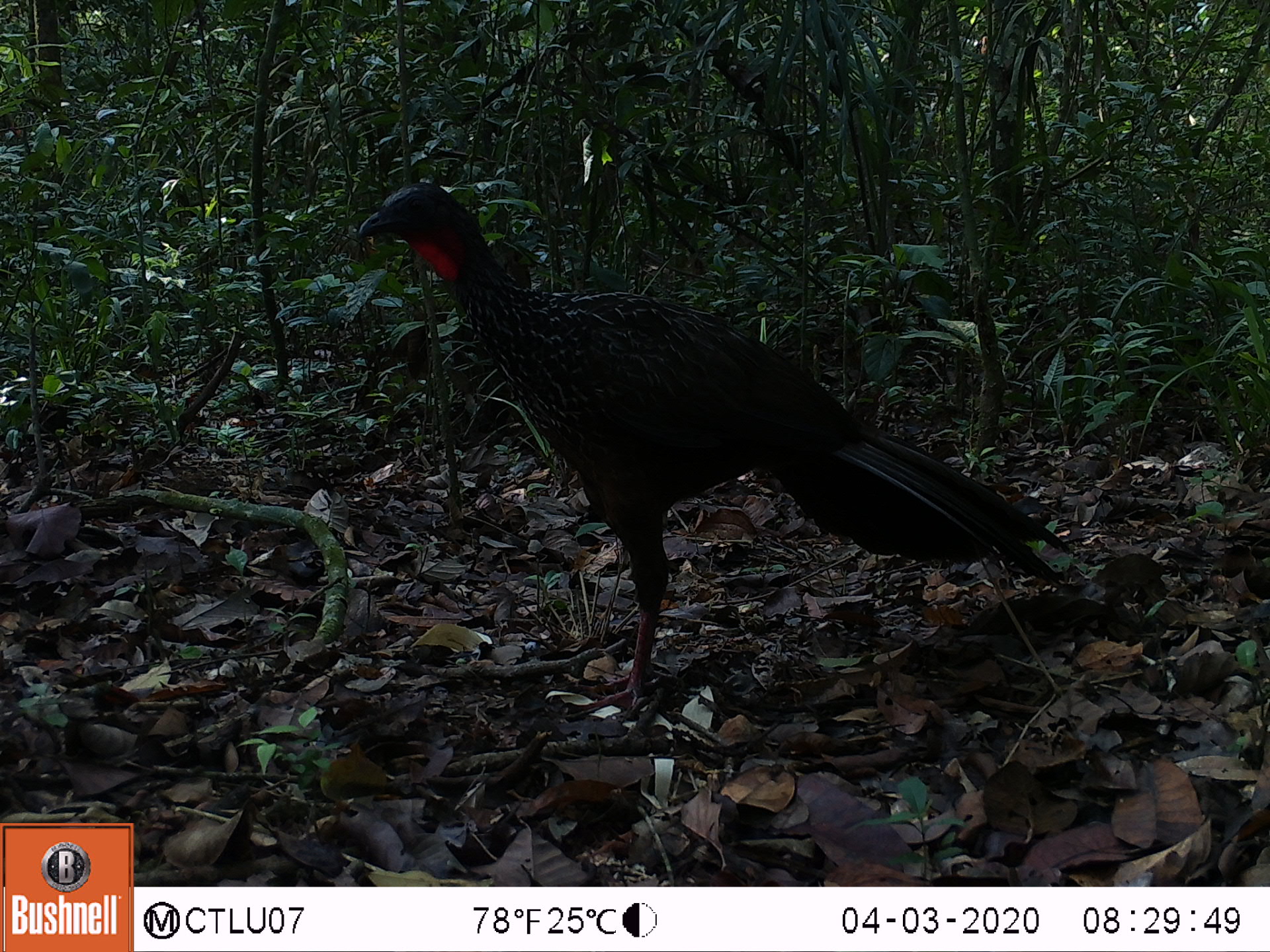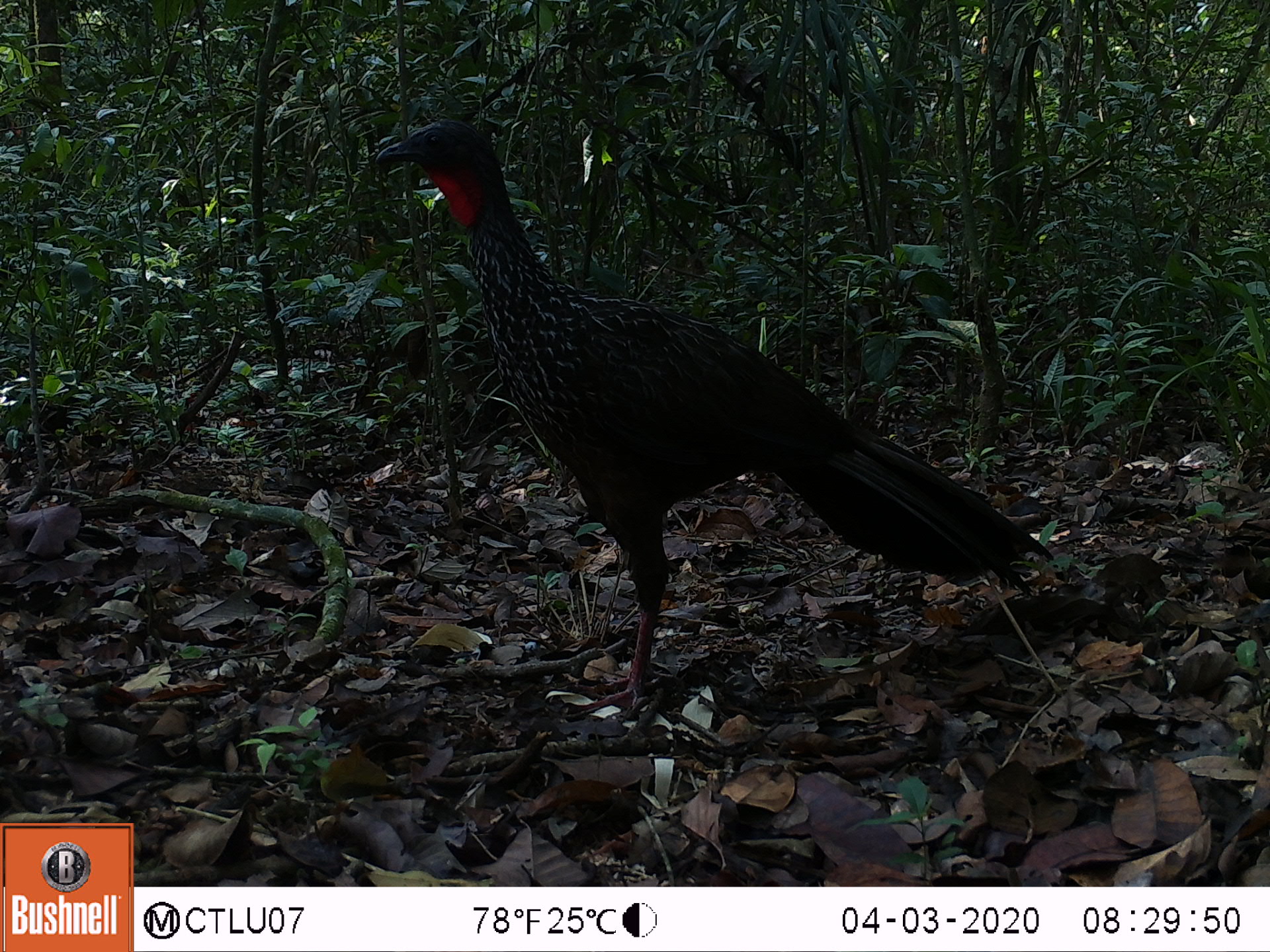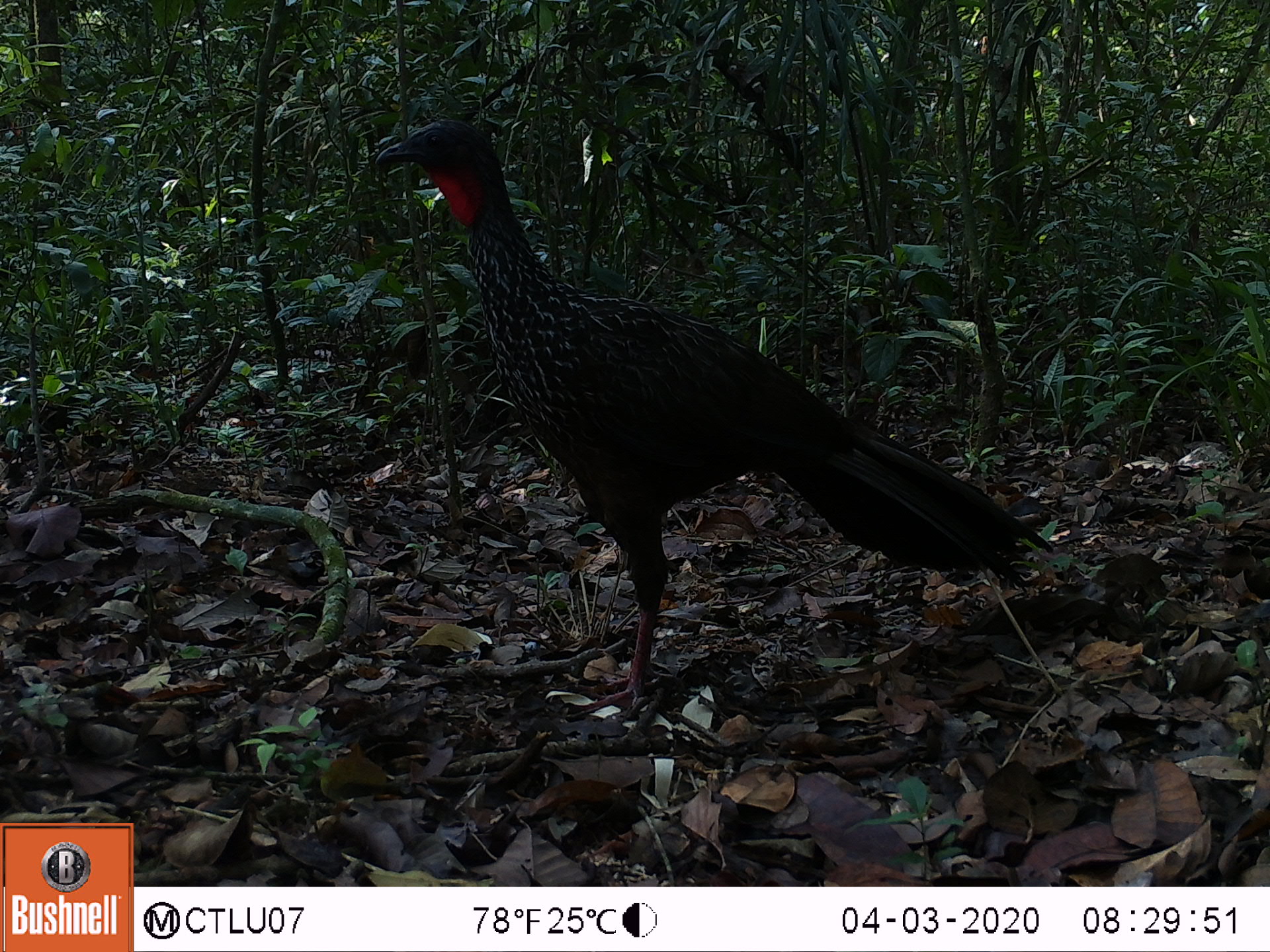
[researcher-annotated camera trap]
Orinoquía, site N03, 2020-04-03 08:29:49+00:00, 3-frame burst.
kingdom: Animalia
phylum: Chordata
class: Aves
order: Galliformes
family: Cracidae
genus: Penelope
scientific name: Penelope jacquacu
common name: spix's guan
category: spixs guan